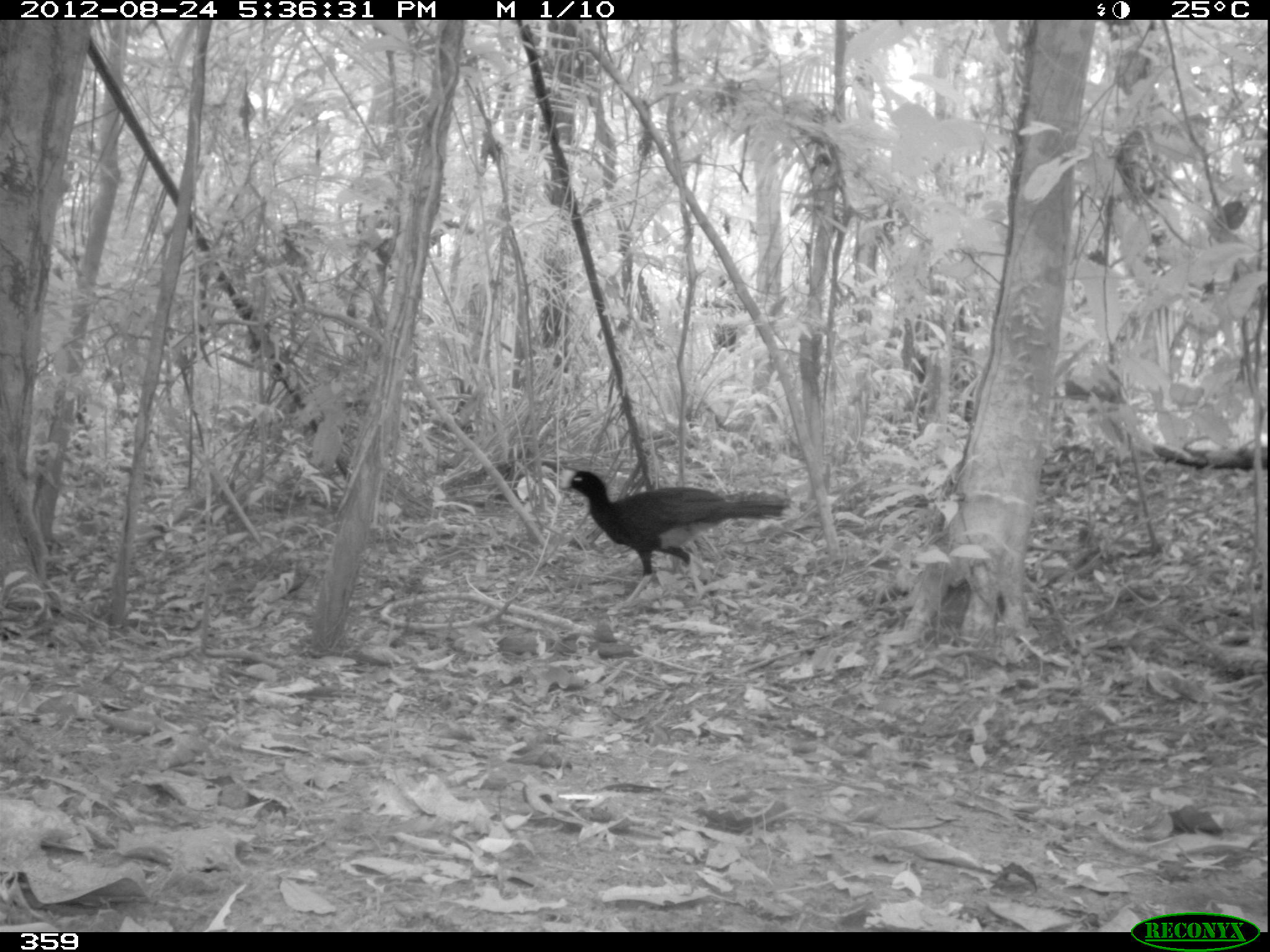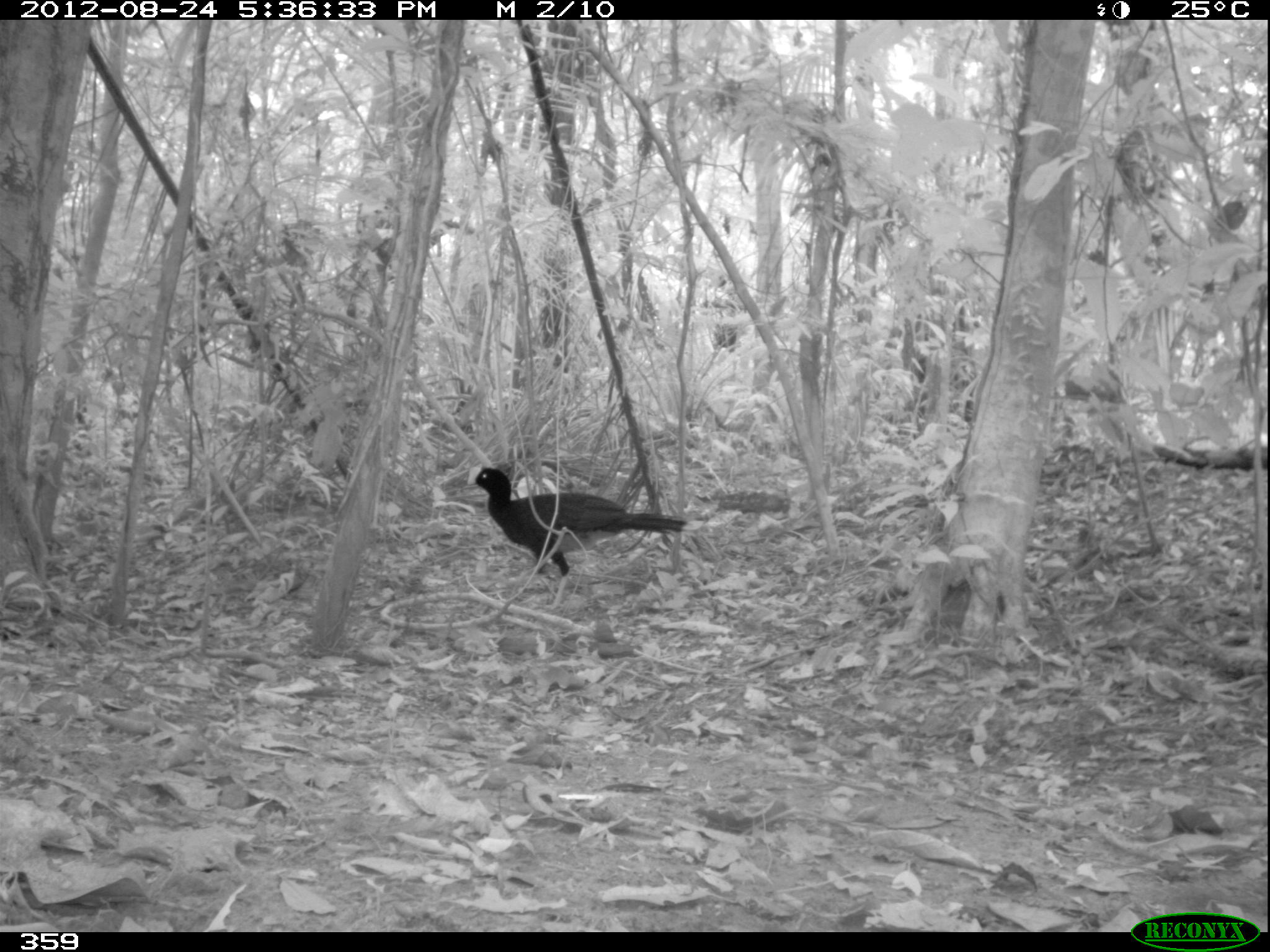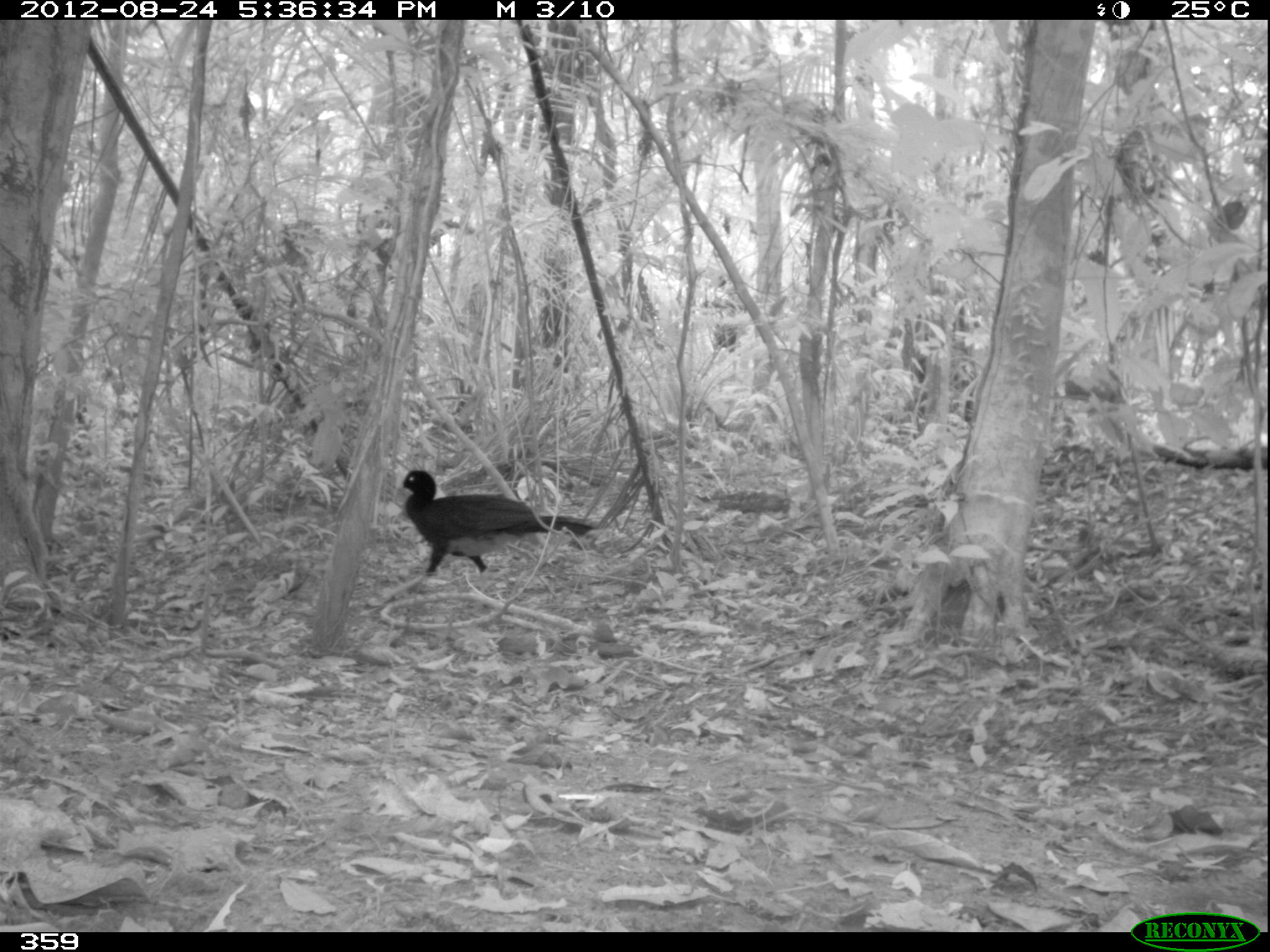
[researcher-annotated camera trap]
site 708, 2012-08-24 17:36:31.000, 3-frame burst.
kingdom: Animalia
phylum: Chordata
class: Aves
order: Galliformes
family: Cracidae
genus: Mitu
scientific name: Mitu tuberosum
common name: razor-billed curassow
Mitu tuberosum (razor-billed curassow).